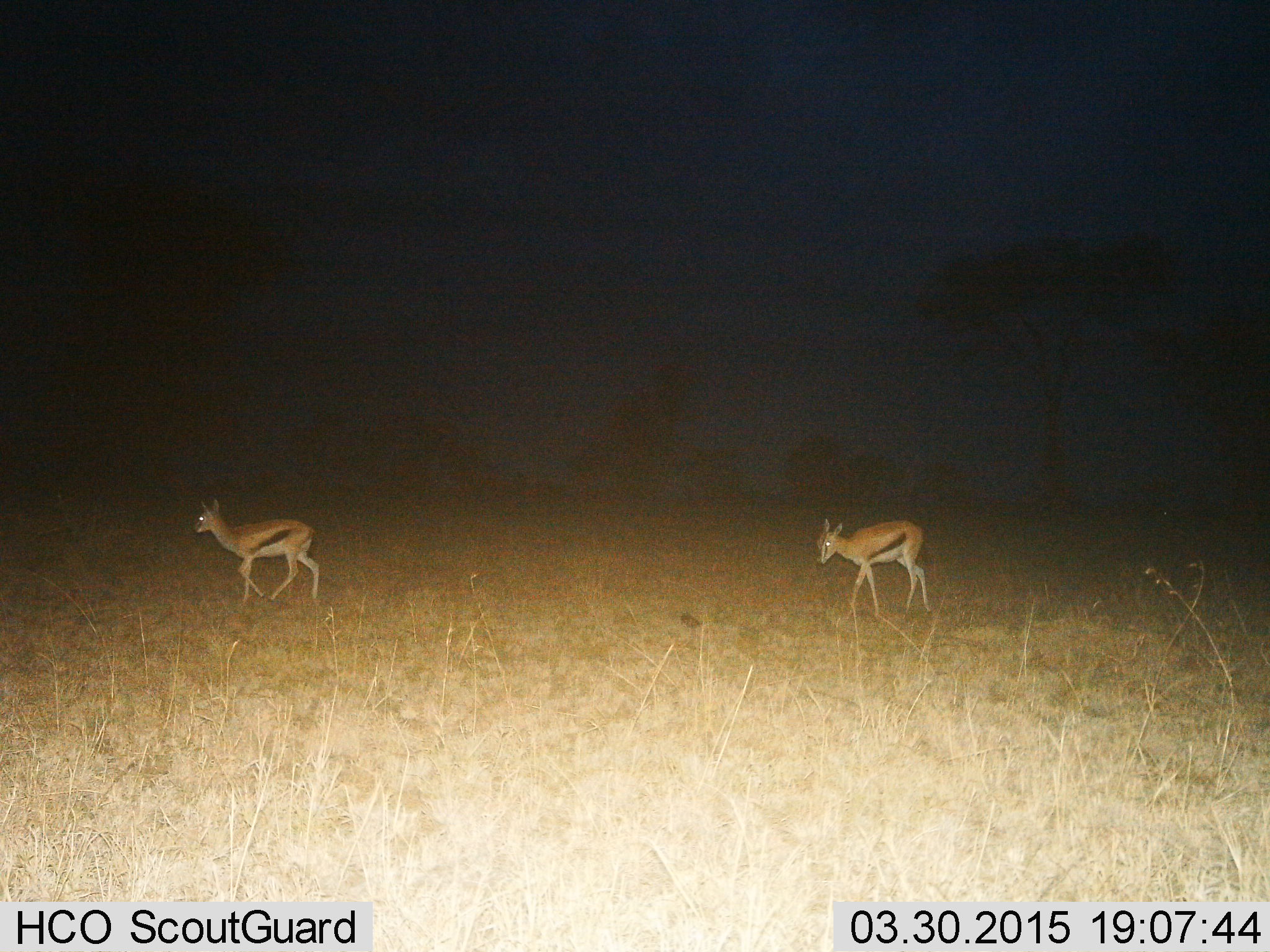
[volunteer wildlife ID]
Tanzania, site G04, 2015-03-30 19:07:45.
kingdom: Animalia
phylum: Chordata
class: Mammalia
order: Artiodactyla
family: Bovidae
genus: Eudorcas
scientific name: Eudorcas thomsonii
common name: thomson's gazelle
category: gazellethomsons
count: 2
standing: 20%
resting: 0%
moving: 90%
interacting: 0%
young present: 30%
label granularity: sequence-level